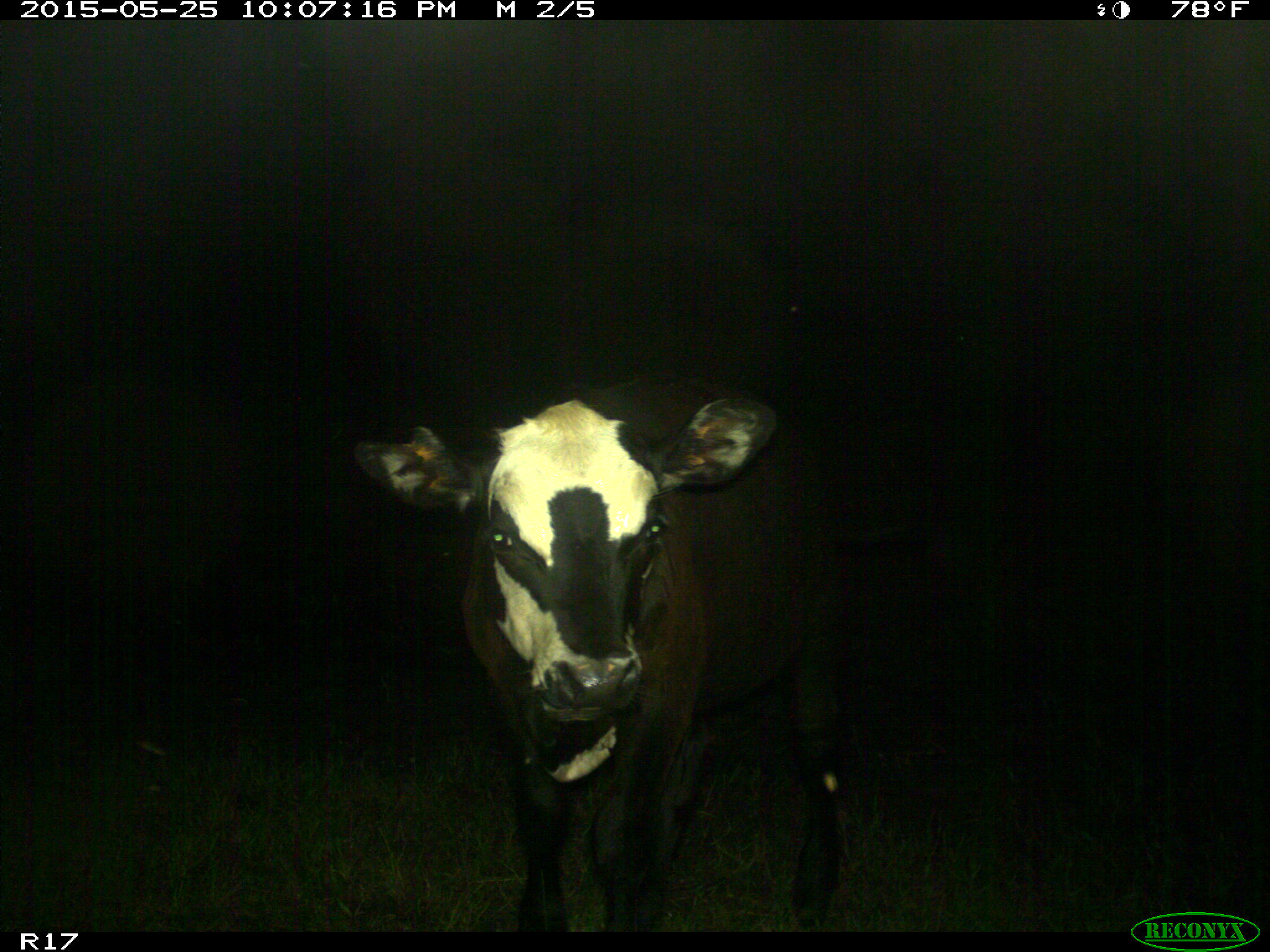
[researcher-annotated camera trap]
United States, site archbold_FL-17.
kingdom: Animalia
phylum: Chordata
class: Mammalia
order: Artiodactyla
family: Bovidae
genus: Bos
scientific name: Bos taurus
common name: domestic cow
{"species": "Bos taurus (domestic cow)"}